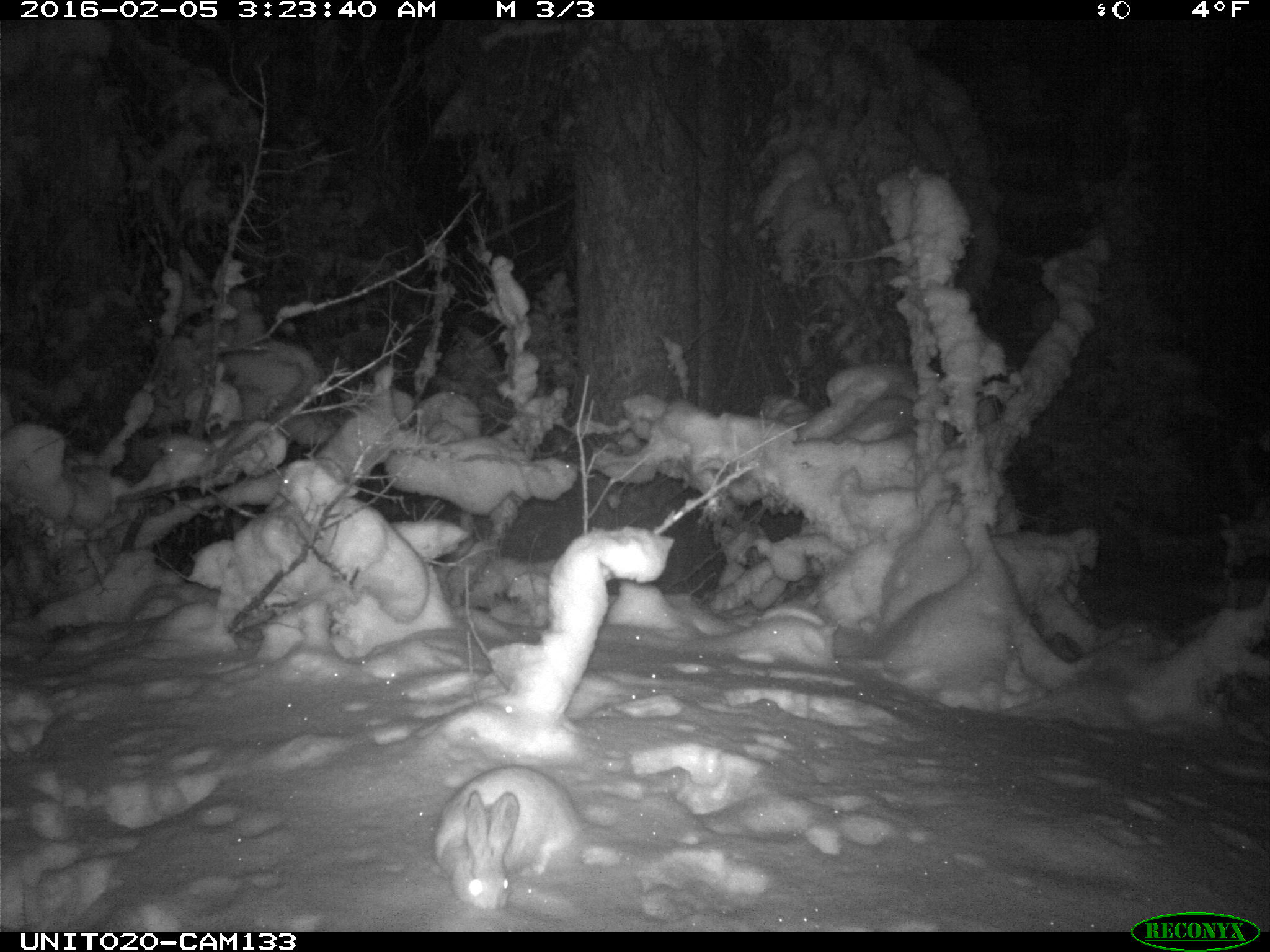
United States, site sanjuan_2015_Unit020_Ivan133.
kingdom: Animalia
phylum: Chordata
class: Mammalia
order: Lagomorpha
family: Leporidae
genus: Lepus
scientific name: Lepus americanus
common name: snowshoe hare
Lepus americanus (snowshoe hare).